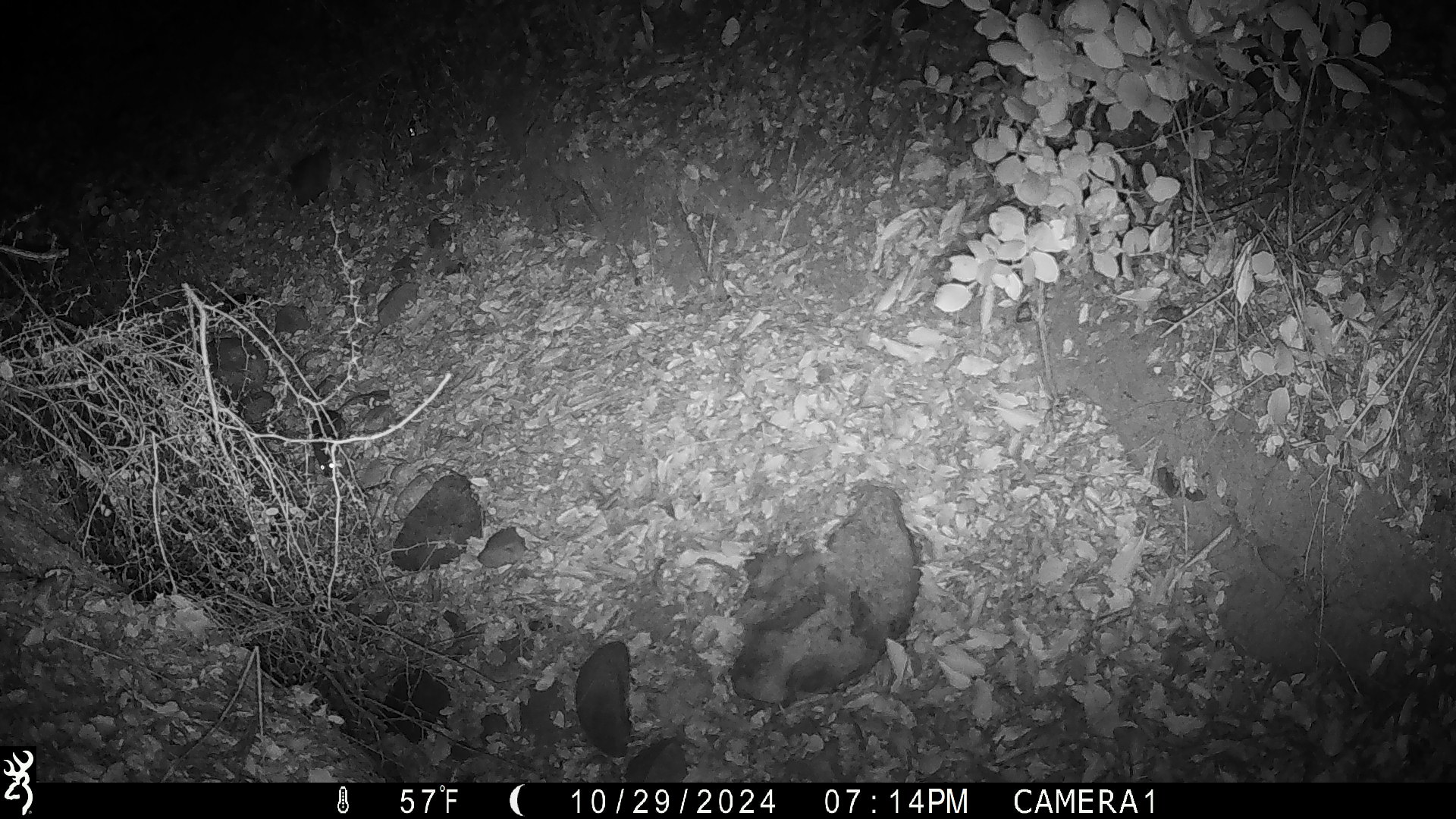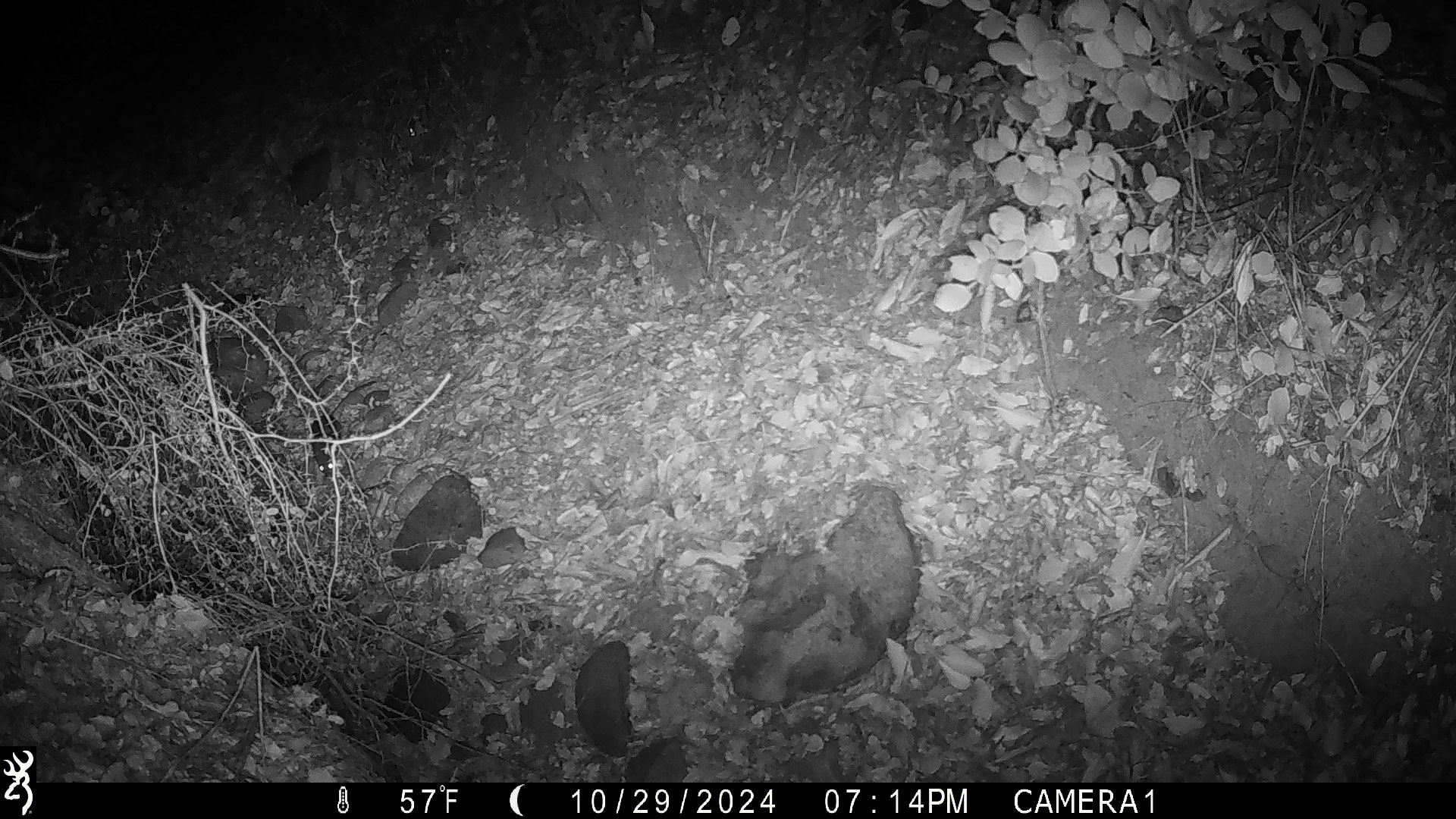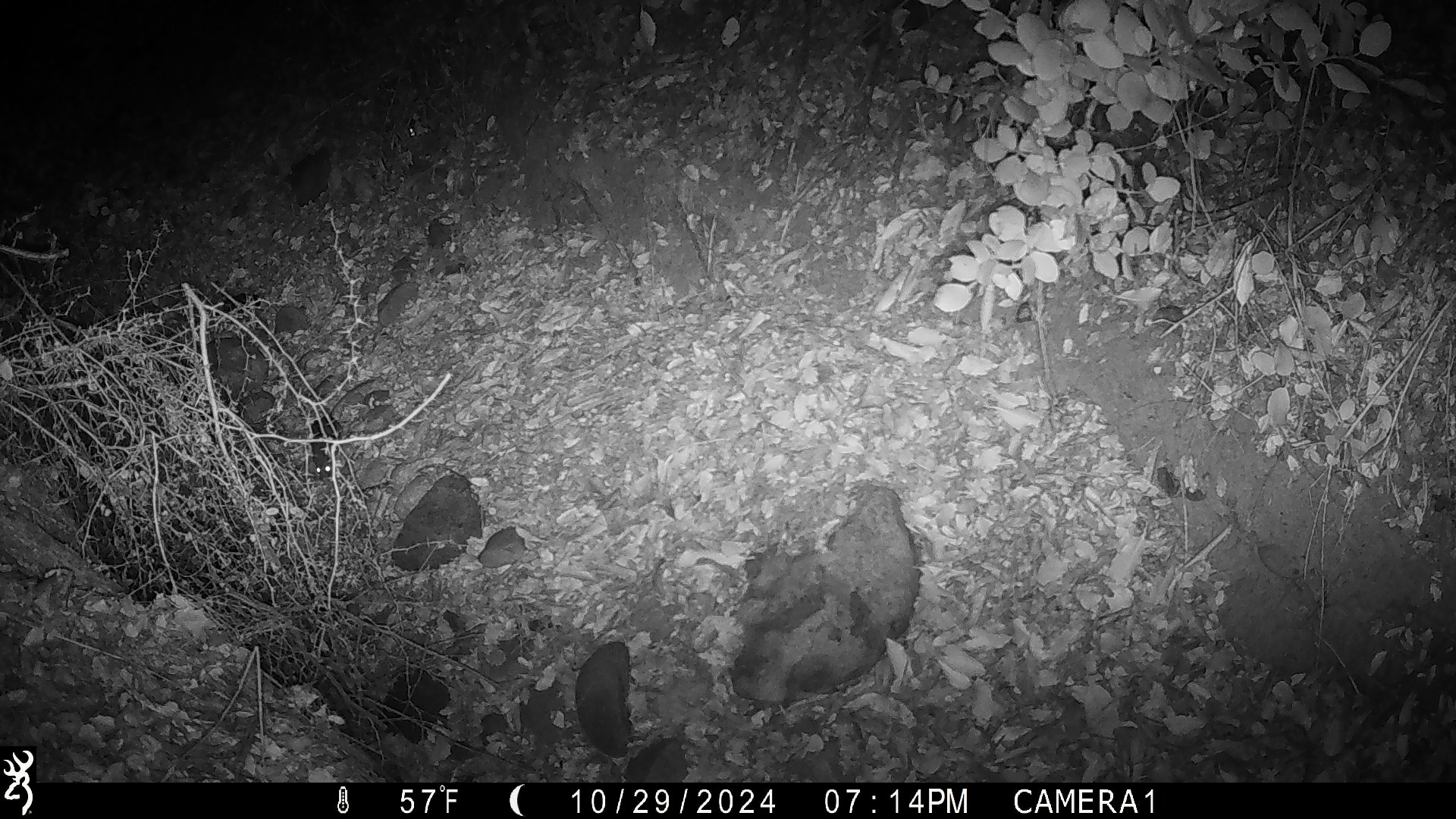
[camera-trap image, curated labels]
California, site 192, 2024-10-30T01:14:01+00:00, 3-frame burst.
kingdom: Animalia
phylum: Chordata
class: Mammalia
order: Rodentia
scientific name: Rodentia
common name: mouse or rat